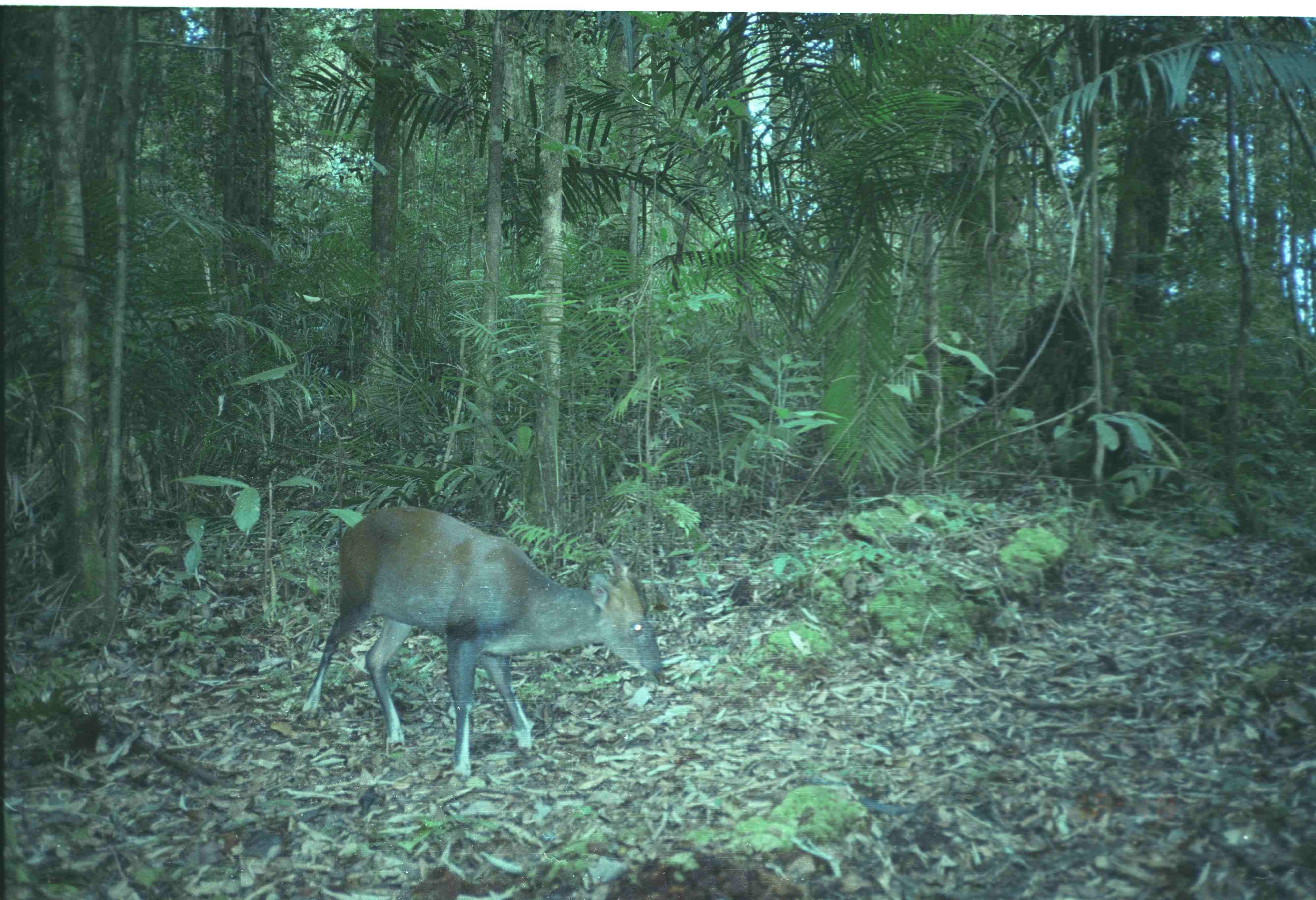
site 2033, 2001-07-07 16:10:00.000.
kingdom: Animalia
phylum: Chordata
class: Mammalia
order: Artiodactyla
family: Cervidae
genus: Muntiacus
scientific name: Muntiacus muntjak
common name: southern red muntjac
Muntiacus muntjak (southern red muntjac), count 1.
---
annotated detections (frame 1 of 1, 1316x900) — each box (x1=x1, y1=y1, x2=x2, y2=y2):
muntiacus muntjak: (x1=301, y1=504, x2=663, y2=776)